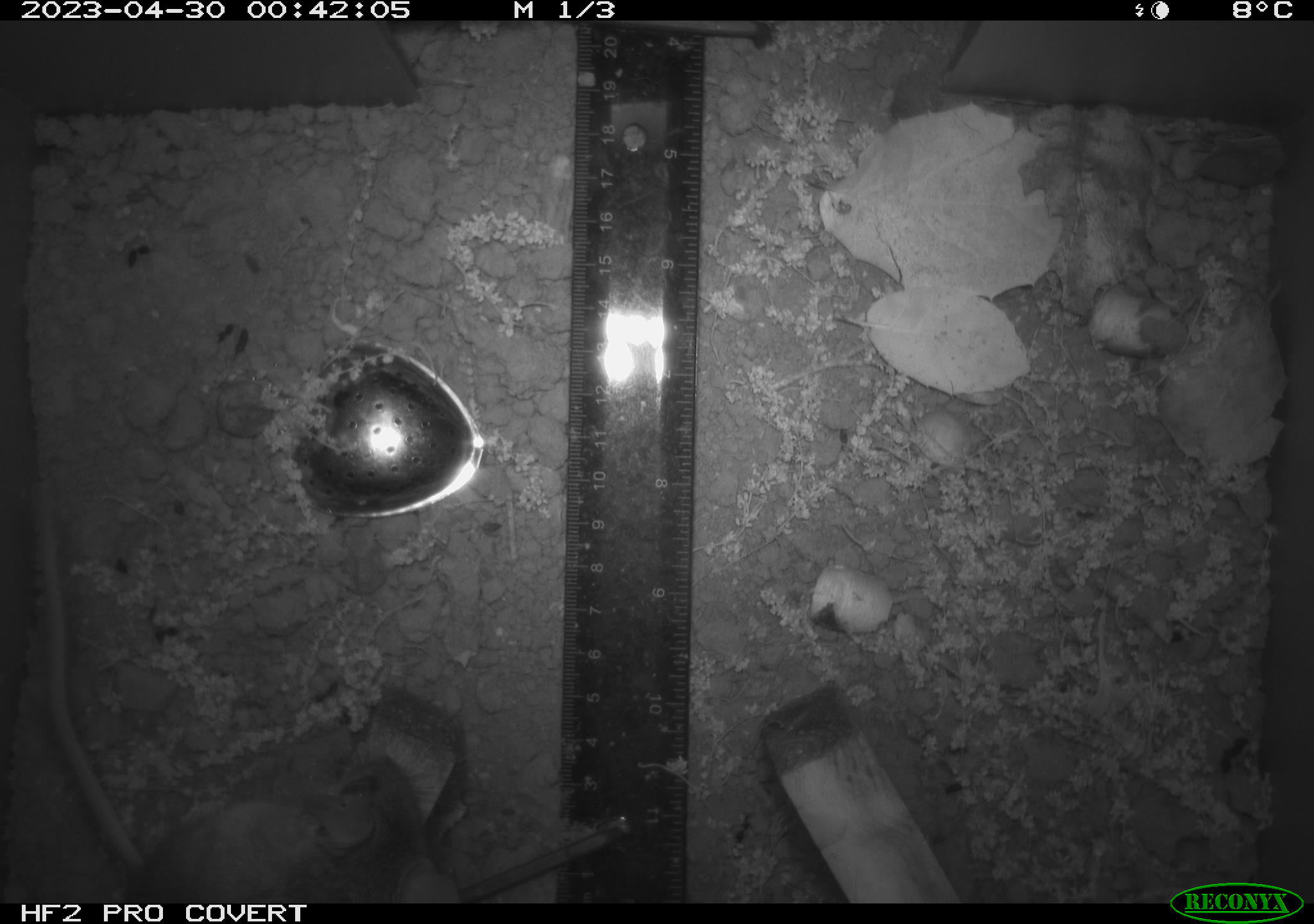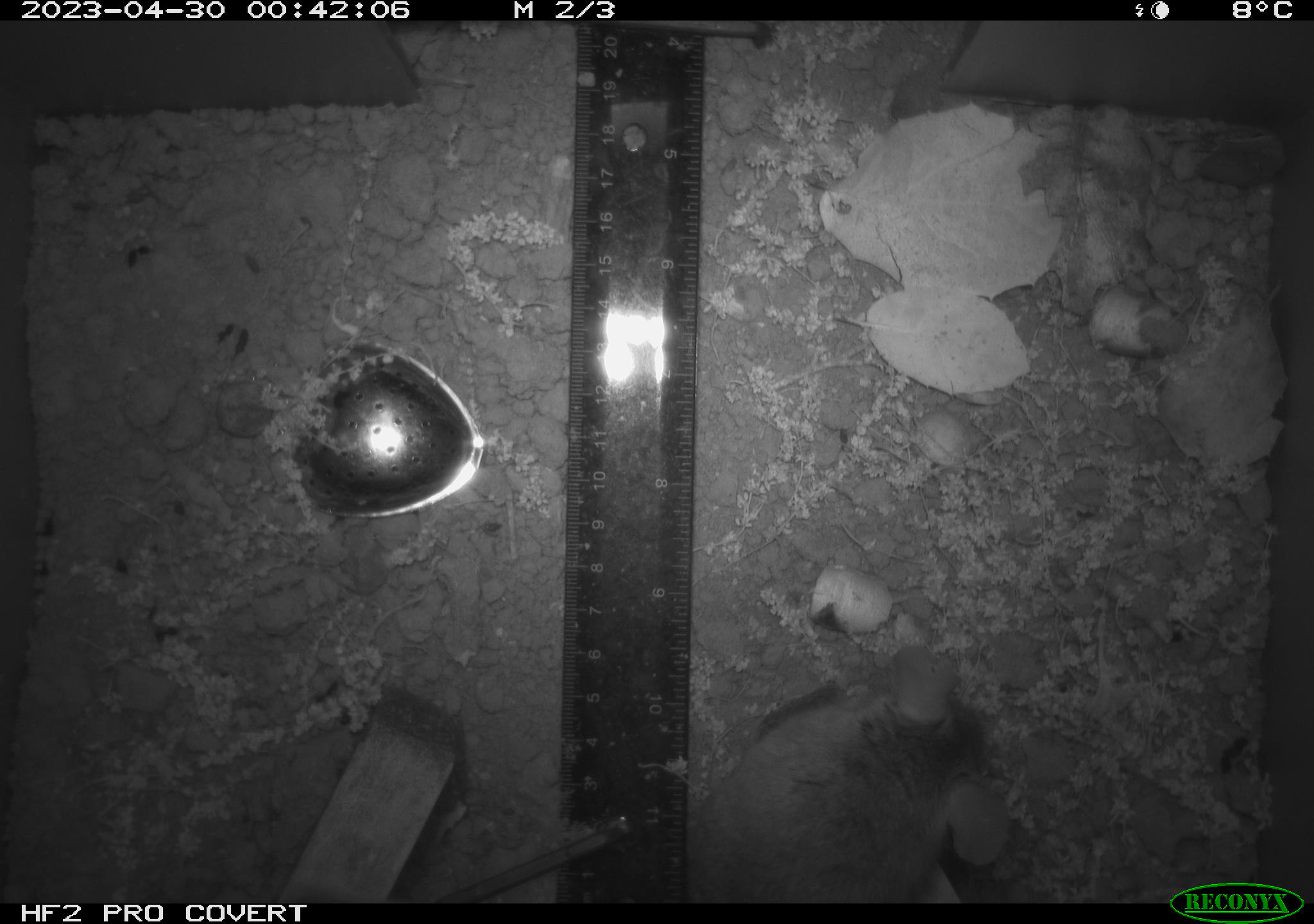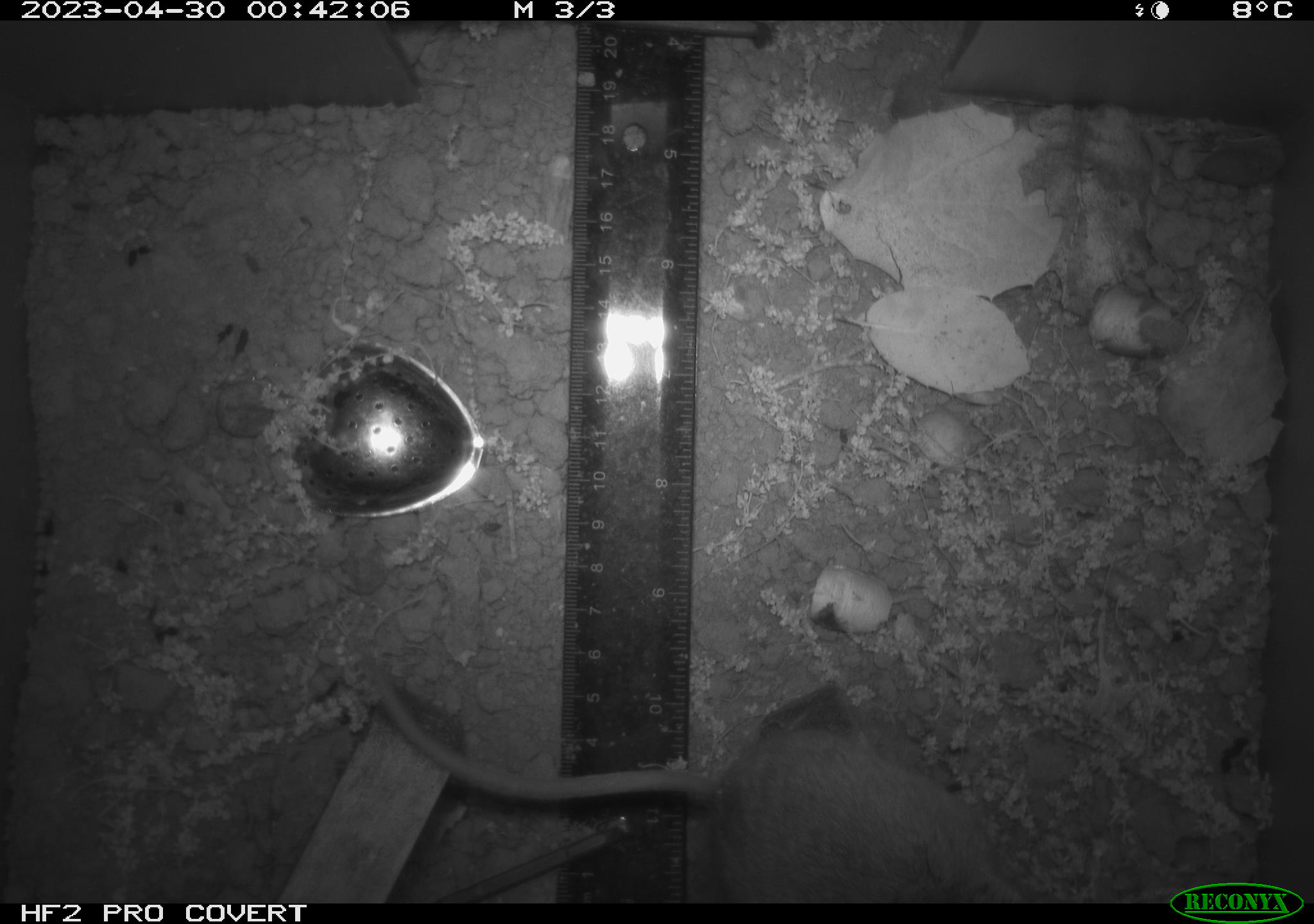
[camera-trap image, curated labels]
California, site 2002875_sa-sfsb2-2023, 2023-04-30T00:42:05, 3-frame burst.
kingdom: Animalia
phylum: Chordata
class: Mammalia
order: Rodentia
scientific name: Rodentia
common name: mouse species